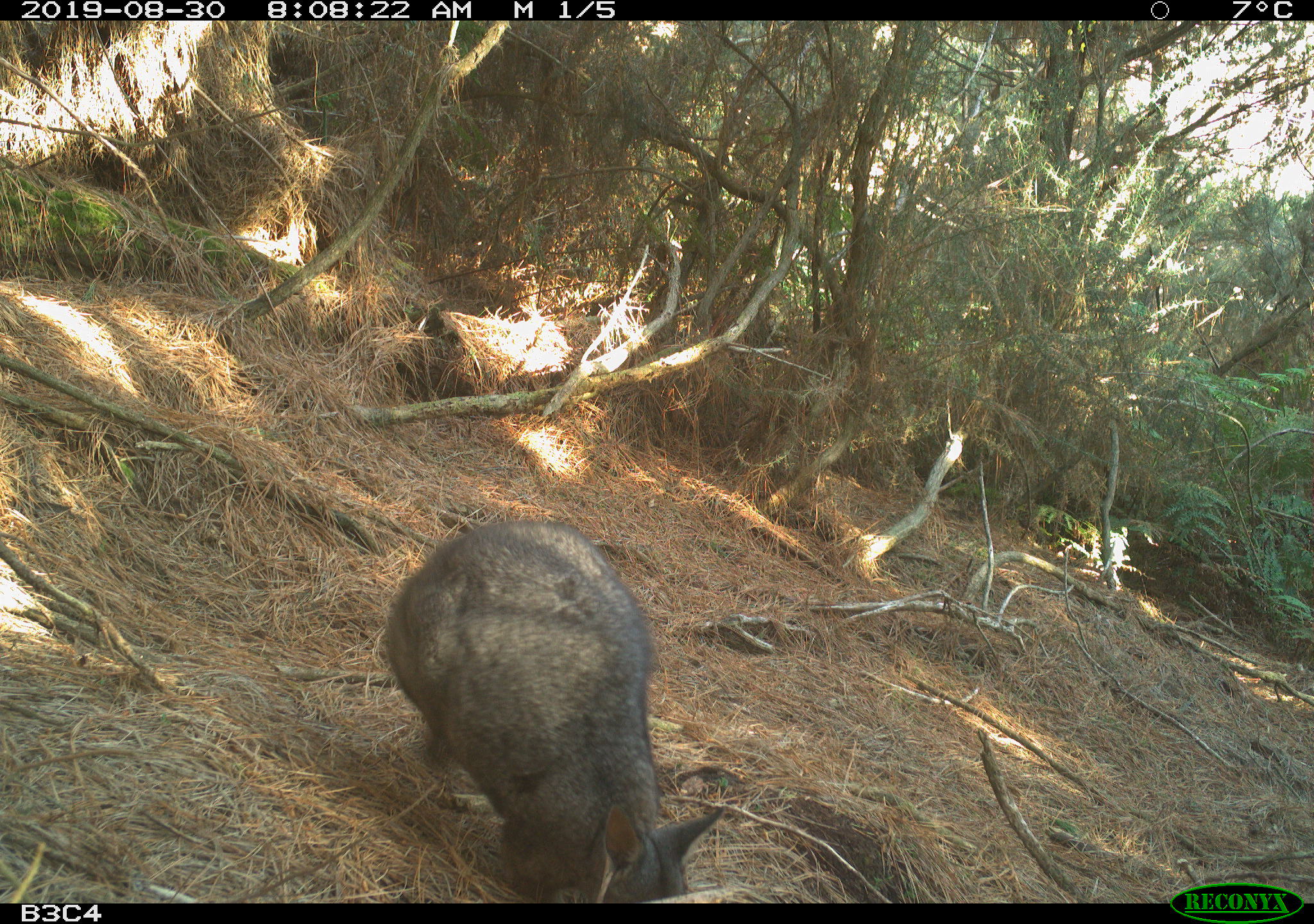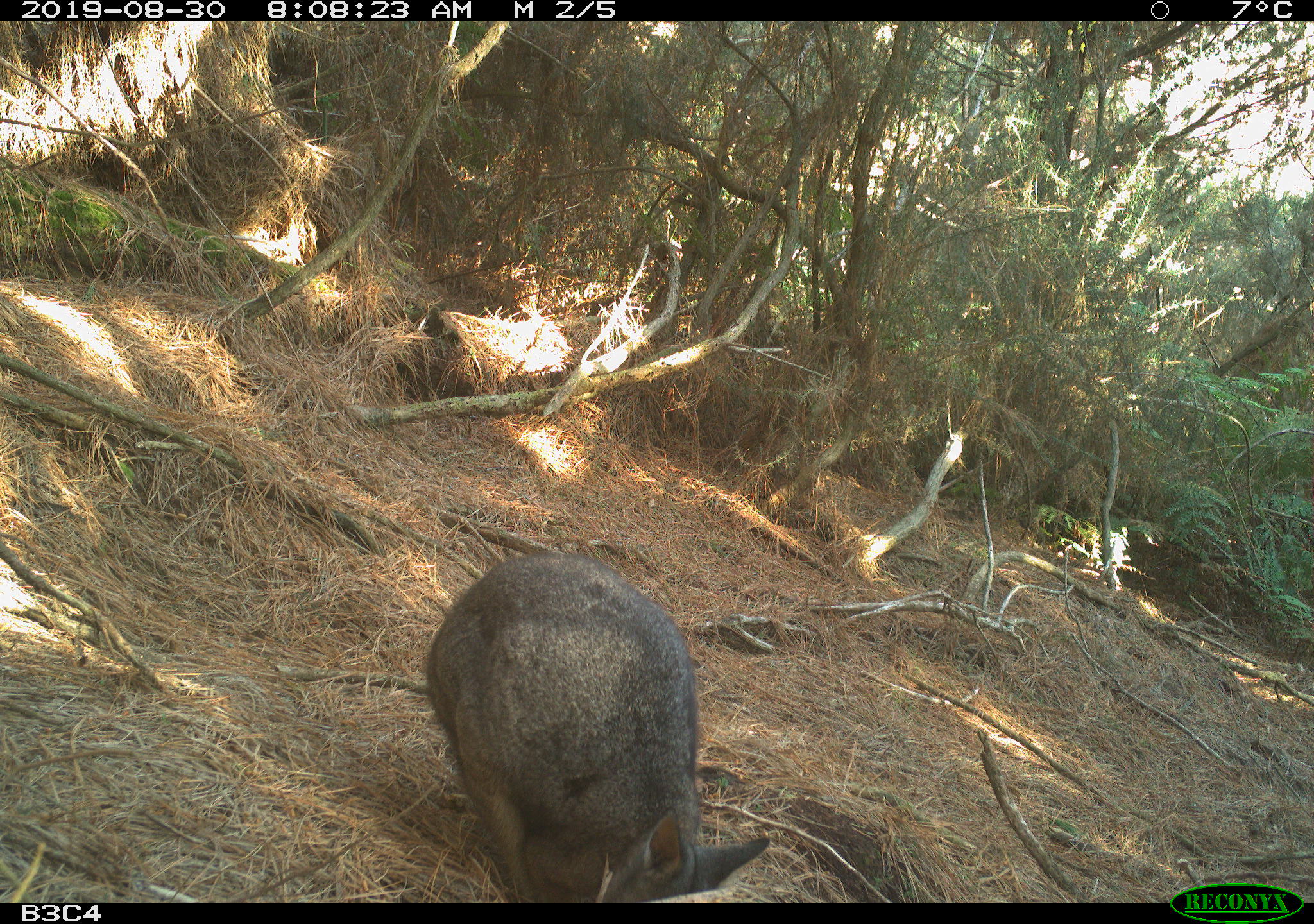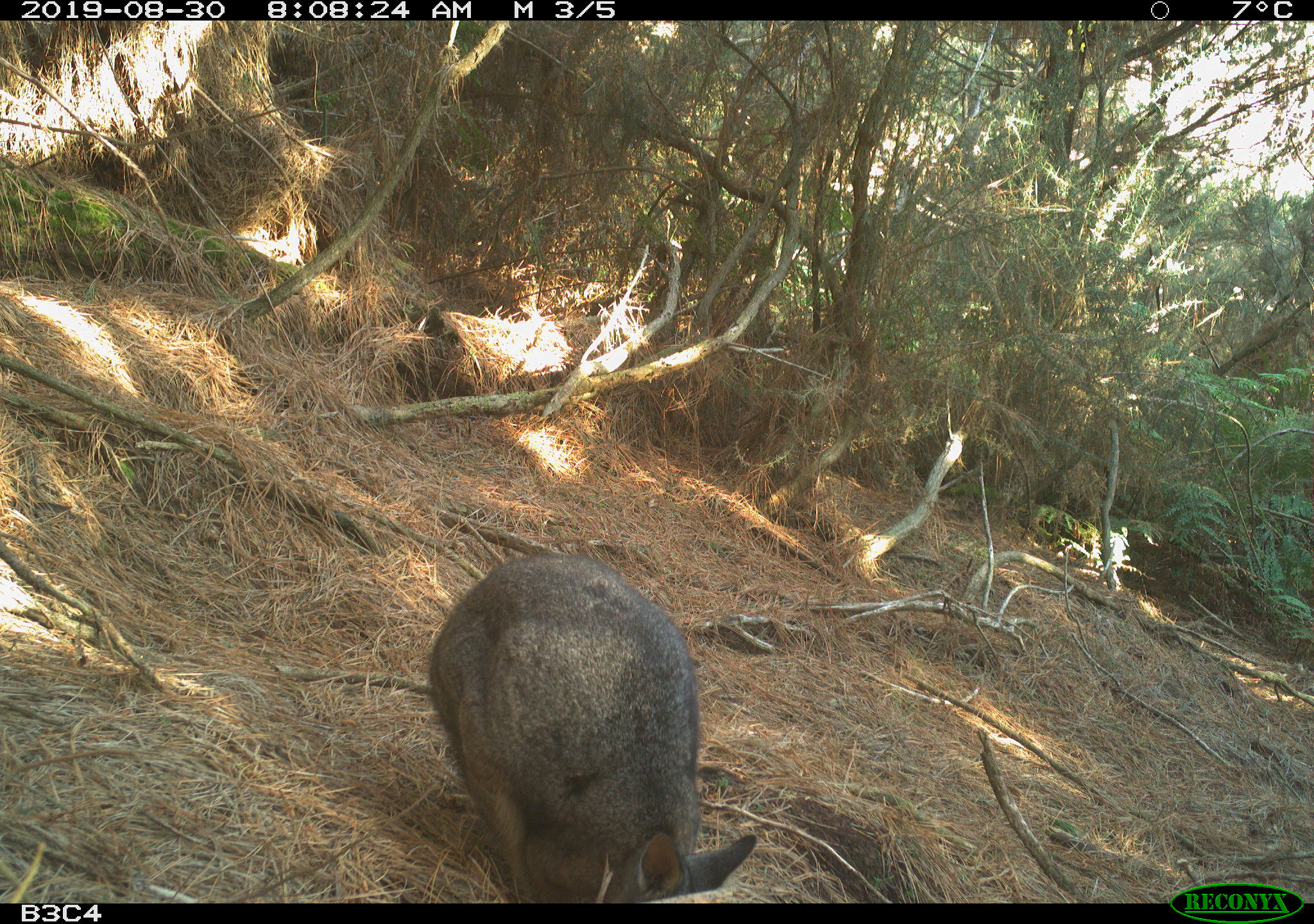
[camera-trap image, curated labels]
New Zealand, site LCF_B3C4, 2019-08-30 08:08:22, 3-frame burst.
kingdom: Animalia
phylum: Chordata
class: Mammalia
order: Diprotodontia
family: Macropodidae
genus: Notamacropus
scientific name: Notamacropus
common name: wallaby